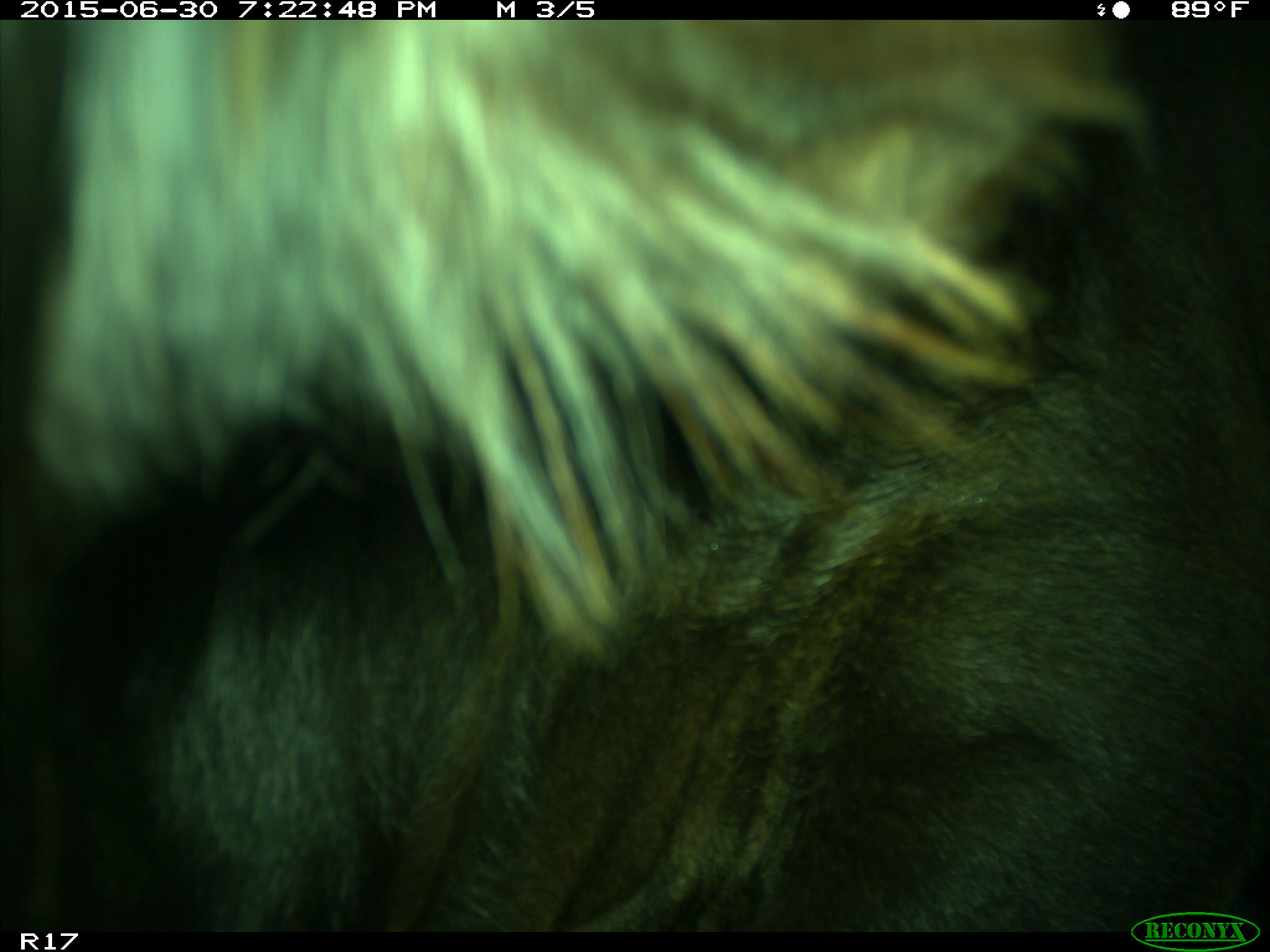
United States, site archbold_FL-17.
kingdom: Animalia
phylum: Chordata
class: Mammalia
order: Artiodactyla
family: Bovidae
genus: Bos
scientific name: Bos taurus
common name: domestic cow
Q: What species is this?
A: Bos taurus (domestic cow).